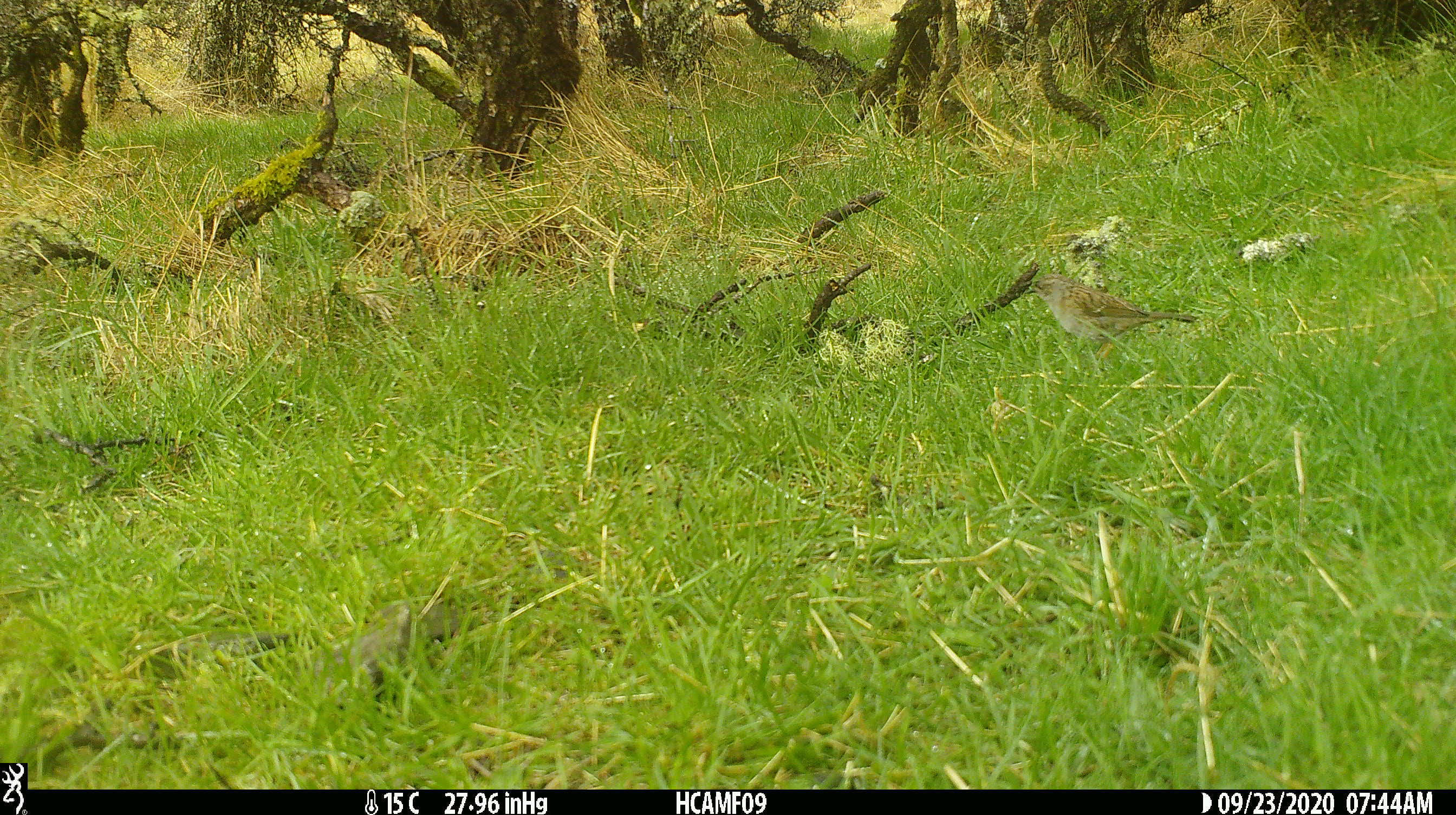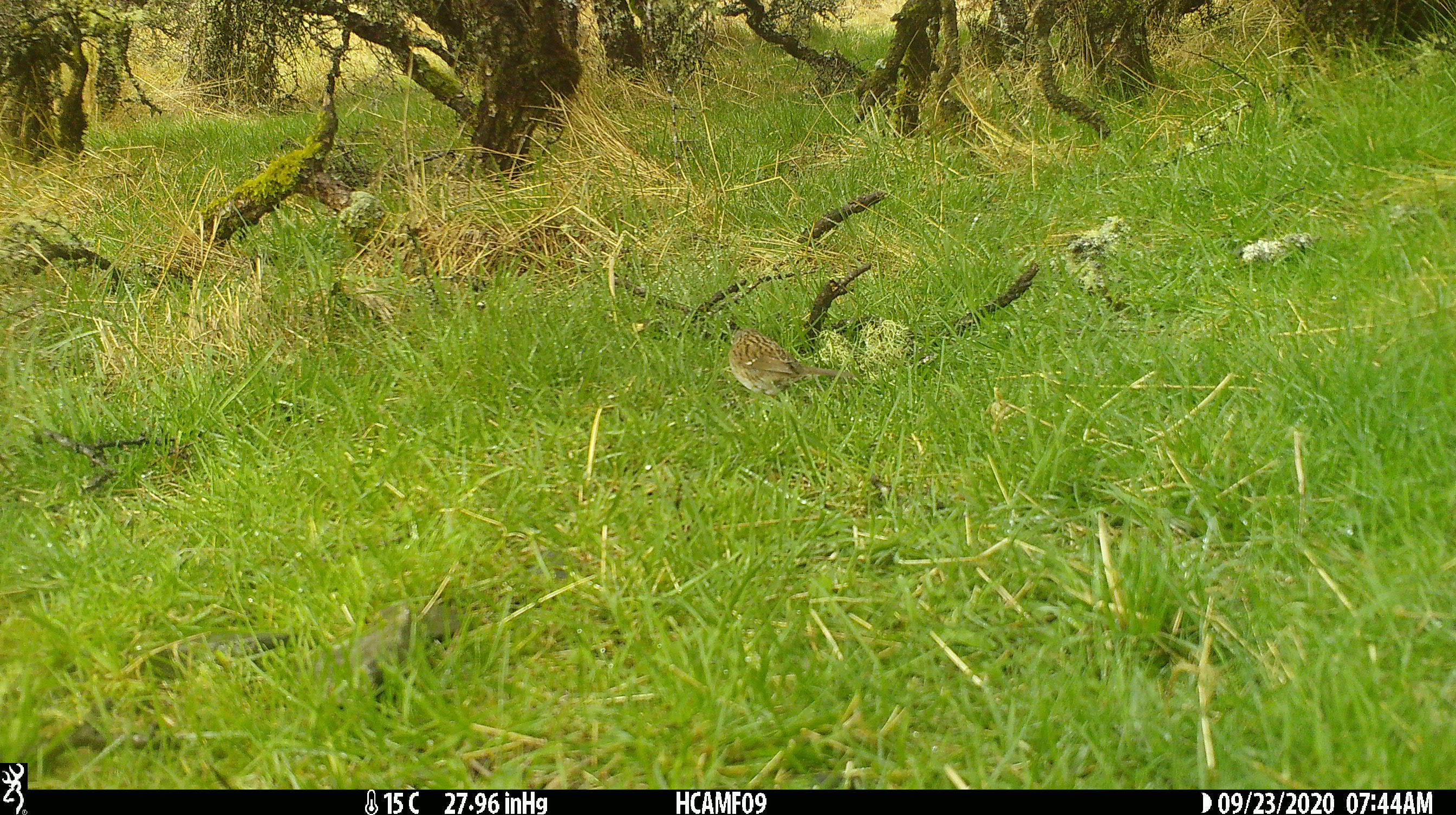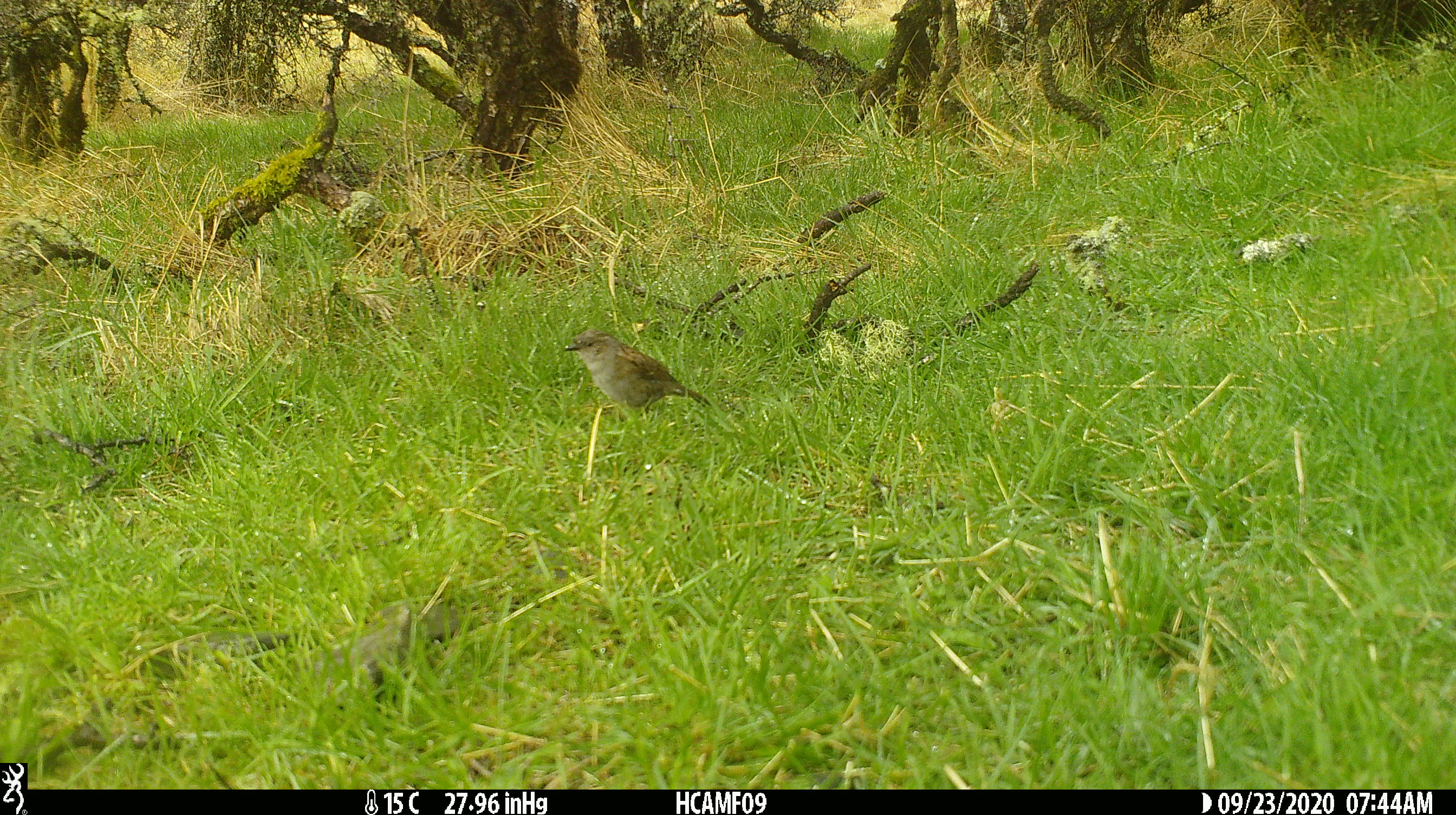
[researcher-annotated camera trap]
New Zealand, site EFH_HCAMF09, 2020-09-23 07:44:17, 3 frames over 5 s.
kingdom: Animalia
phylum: Chordata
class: Aves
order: Passeriformes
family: Prunellidae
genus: Prunella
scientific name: Prunella modularis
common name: dunnock